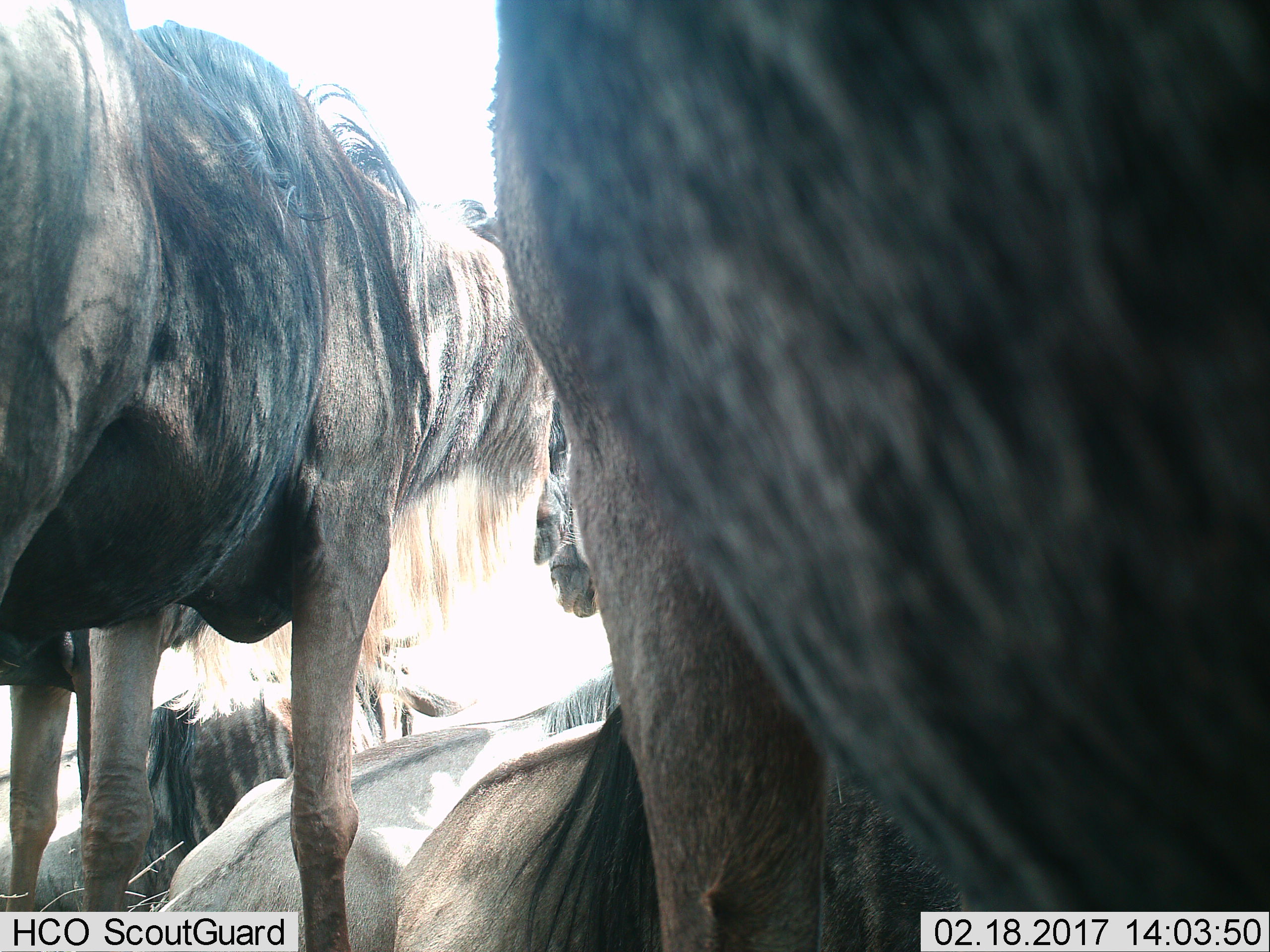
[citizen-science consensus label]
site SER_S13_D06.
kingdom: Animalia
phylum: Chordata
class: Mammalia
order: Artiodactyla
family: Bovidae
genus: Connochaetes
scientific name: Connochaetes taurinus taurinus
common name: blue wildebeest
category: wildebeestblue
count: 6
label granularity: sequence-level